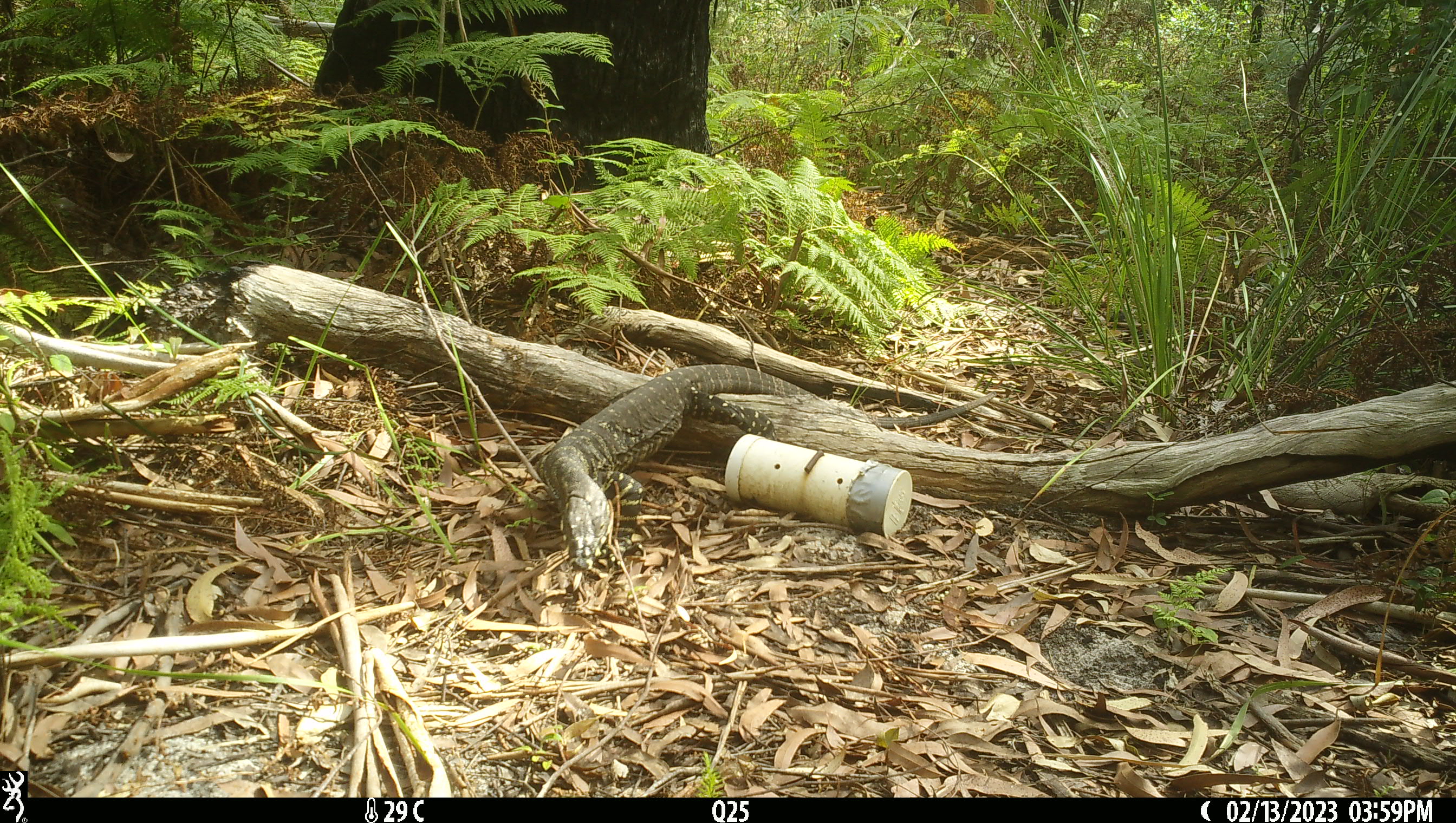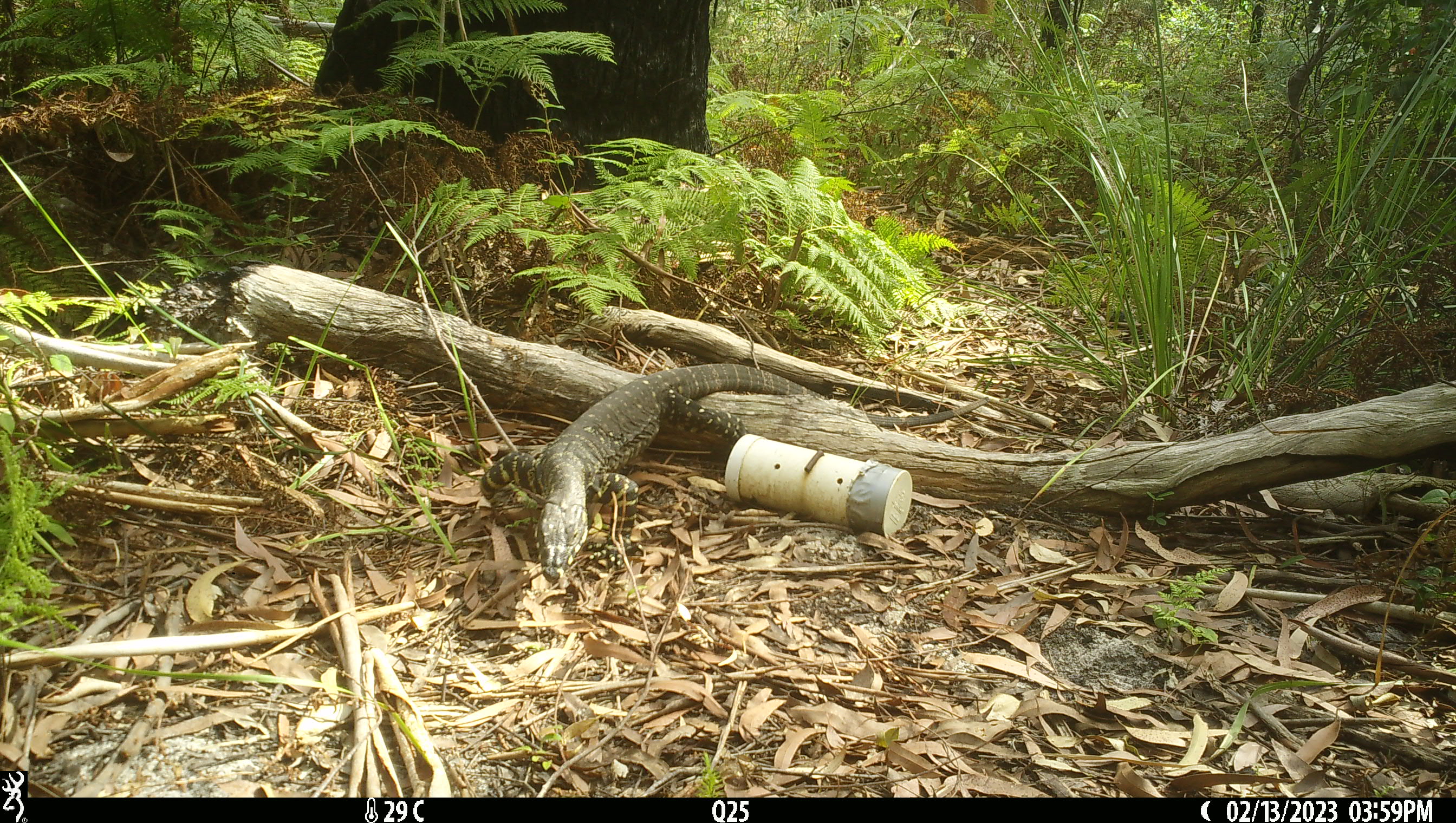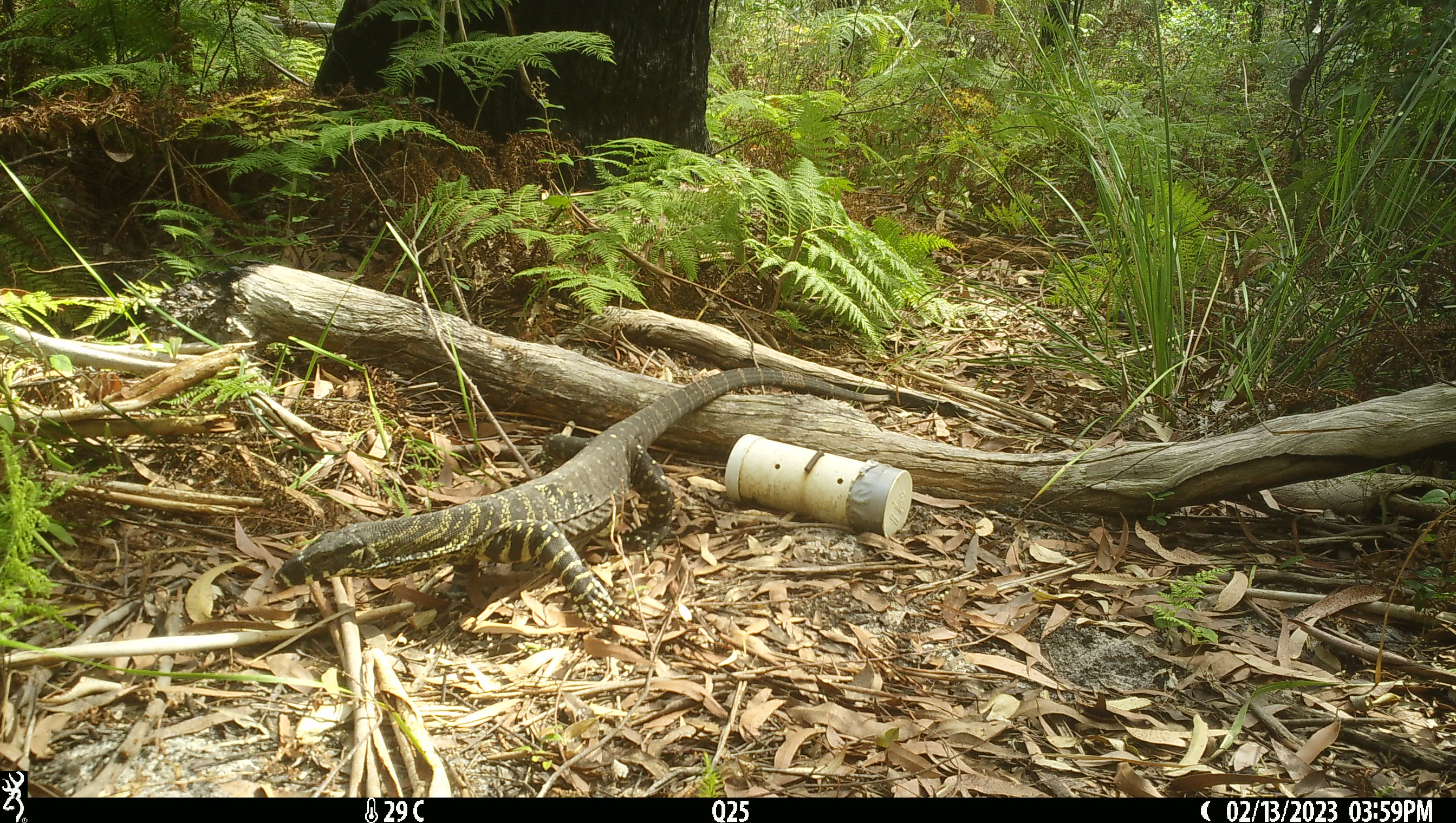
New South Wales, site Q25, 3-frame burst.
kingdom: Animalia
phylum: Chordata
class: Reptilia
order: Squamata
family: Varanidae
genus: Varanus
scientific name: Varanus varius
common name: lace monitor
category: goanna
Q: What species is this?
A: Goanna (lace monitor) (Varanus varius).